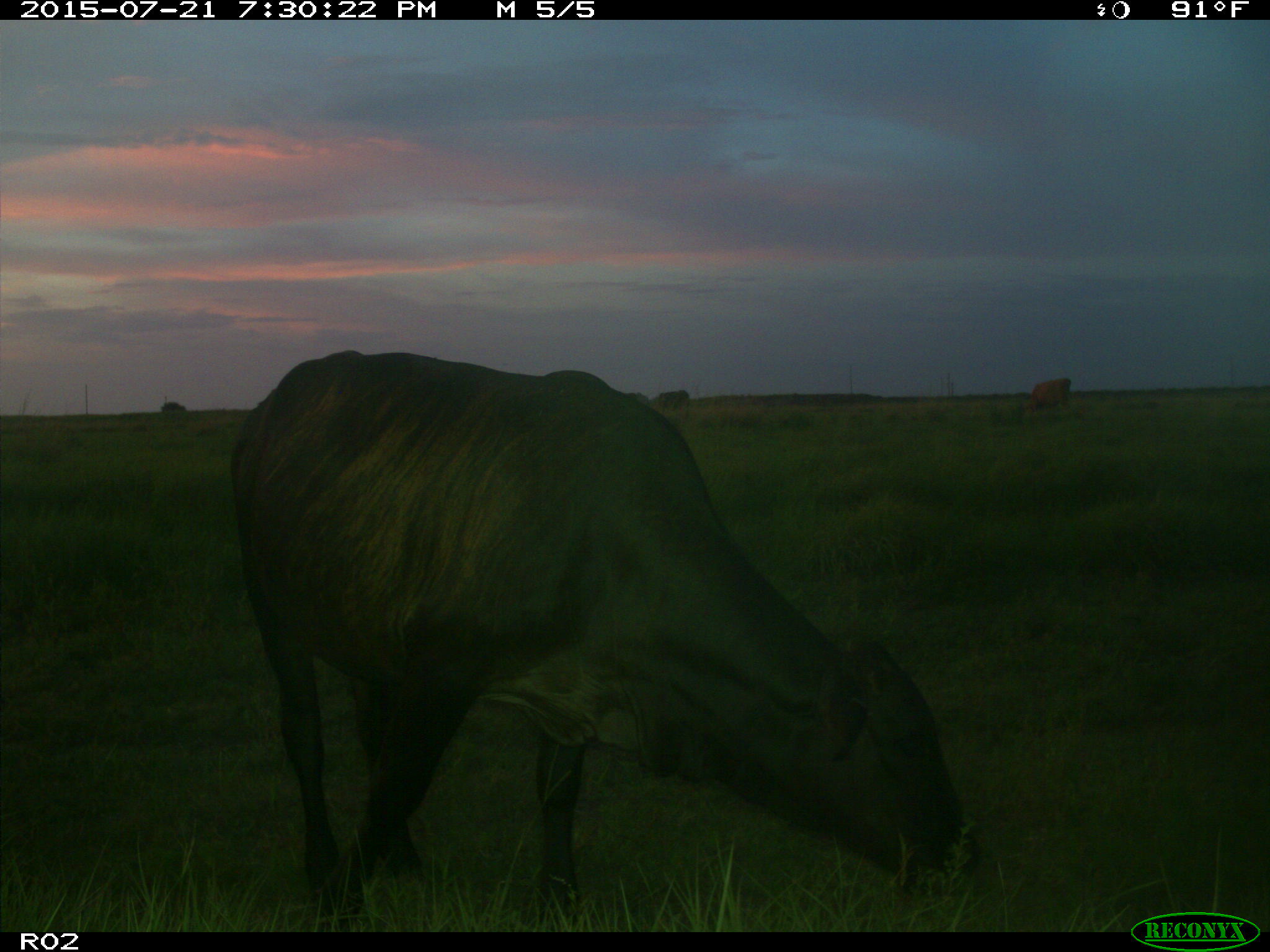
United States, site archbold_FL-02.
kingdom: Animalia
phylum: Chordata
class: Mammalia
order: Artiodactyla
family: Bovidae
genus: Bos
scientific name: Bos taurus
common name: domestic cow